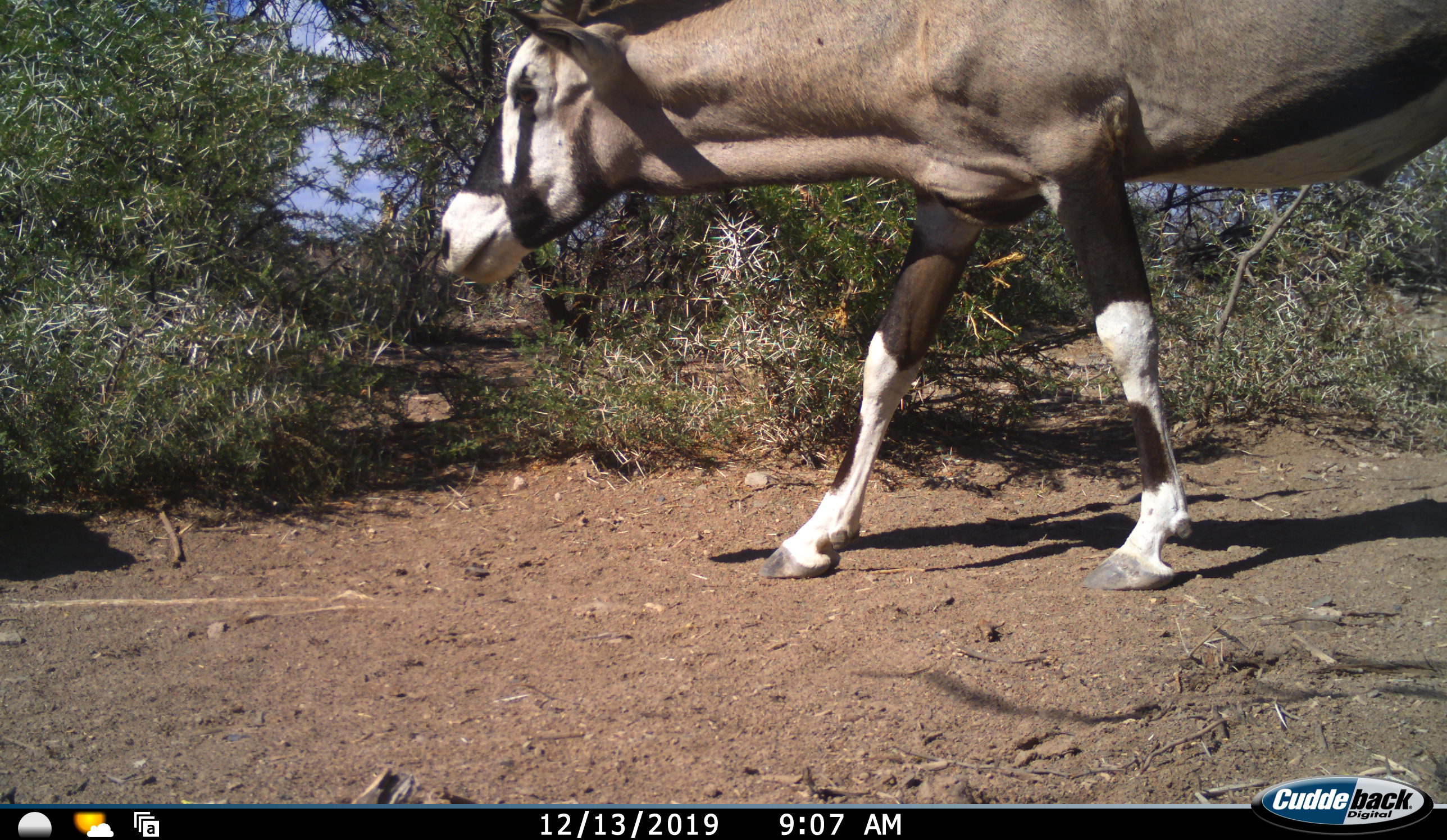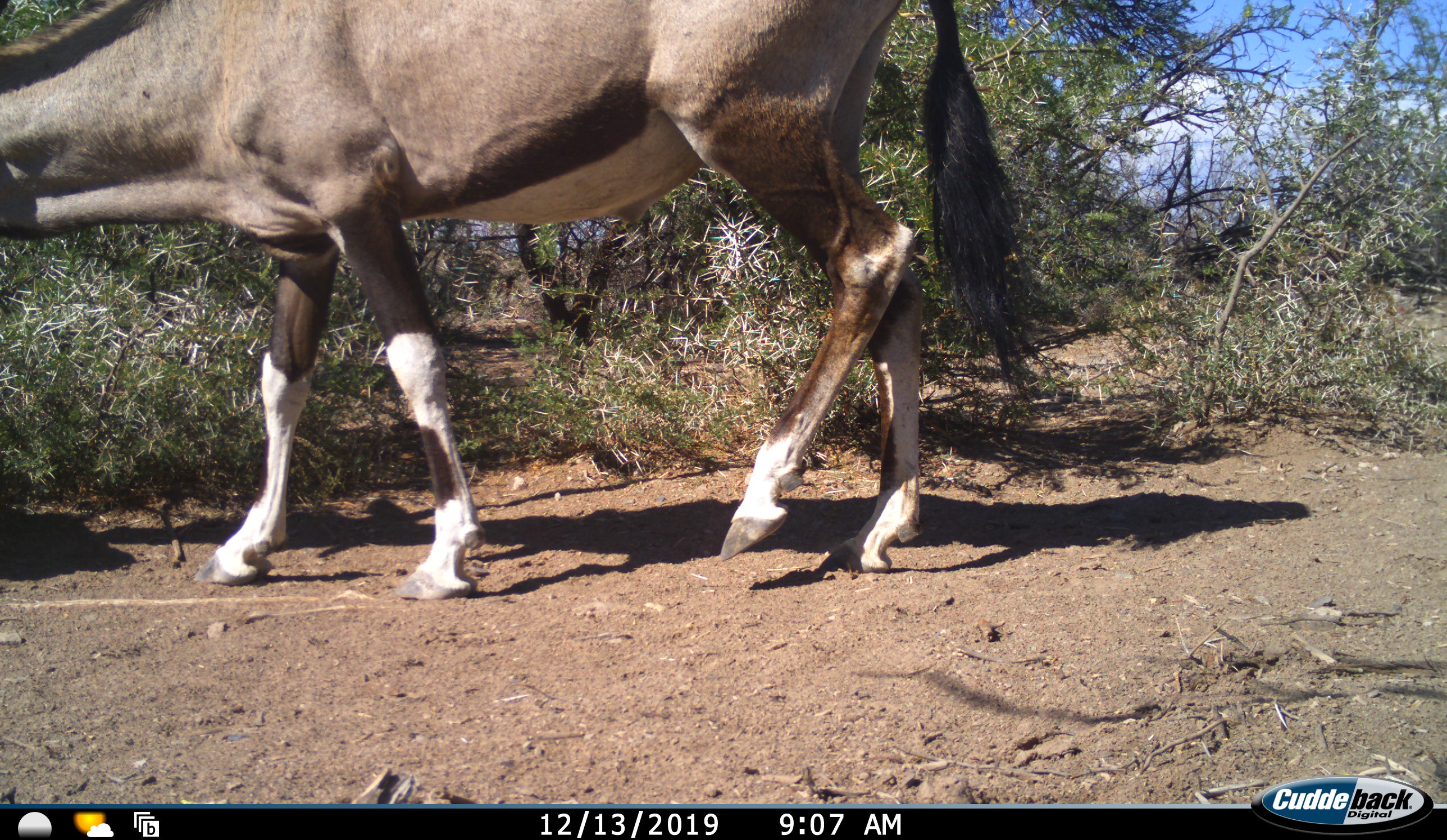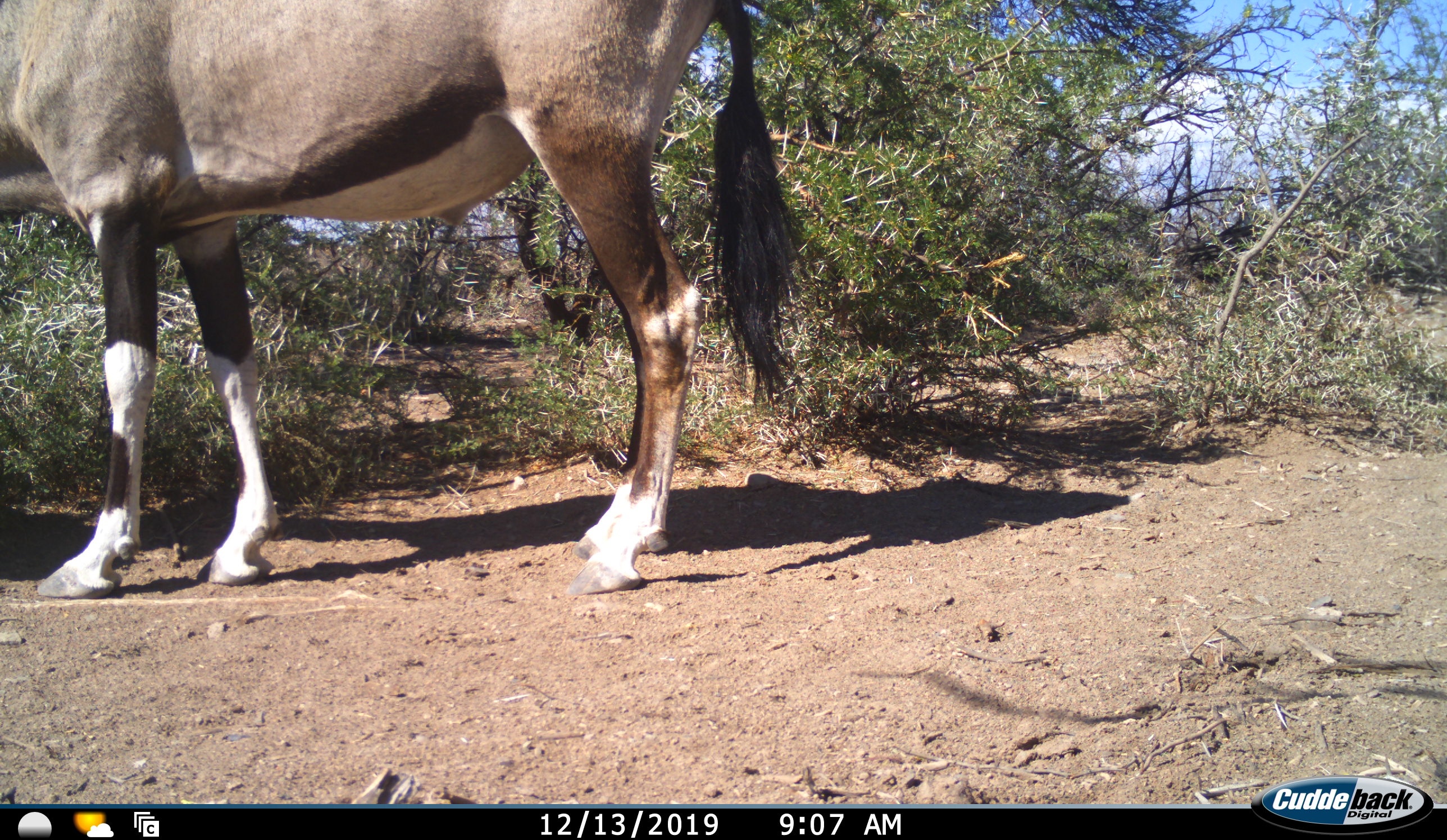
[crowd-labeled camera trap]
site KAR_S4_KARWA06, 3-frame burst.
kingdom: Animalia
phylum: Chordata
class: Mammalia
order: Artiodactyla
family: Bovidae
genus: Oryx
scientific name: Oryx gazella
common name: gemsbok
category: oryx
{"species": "oryx (gemsbok) (Oryx gazella)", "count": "1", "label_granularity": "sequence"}